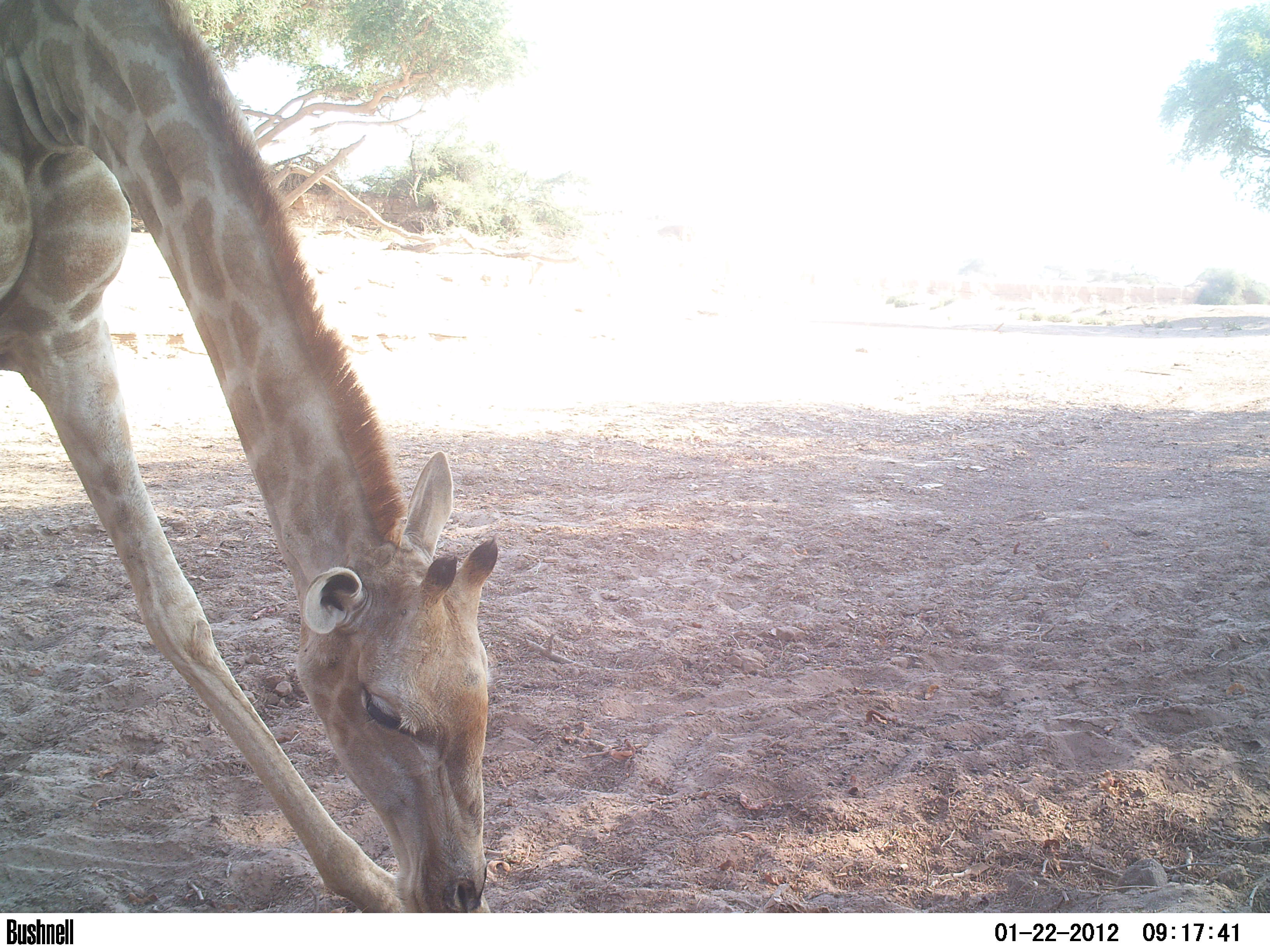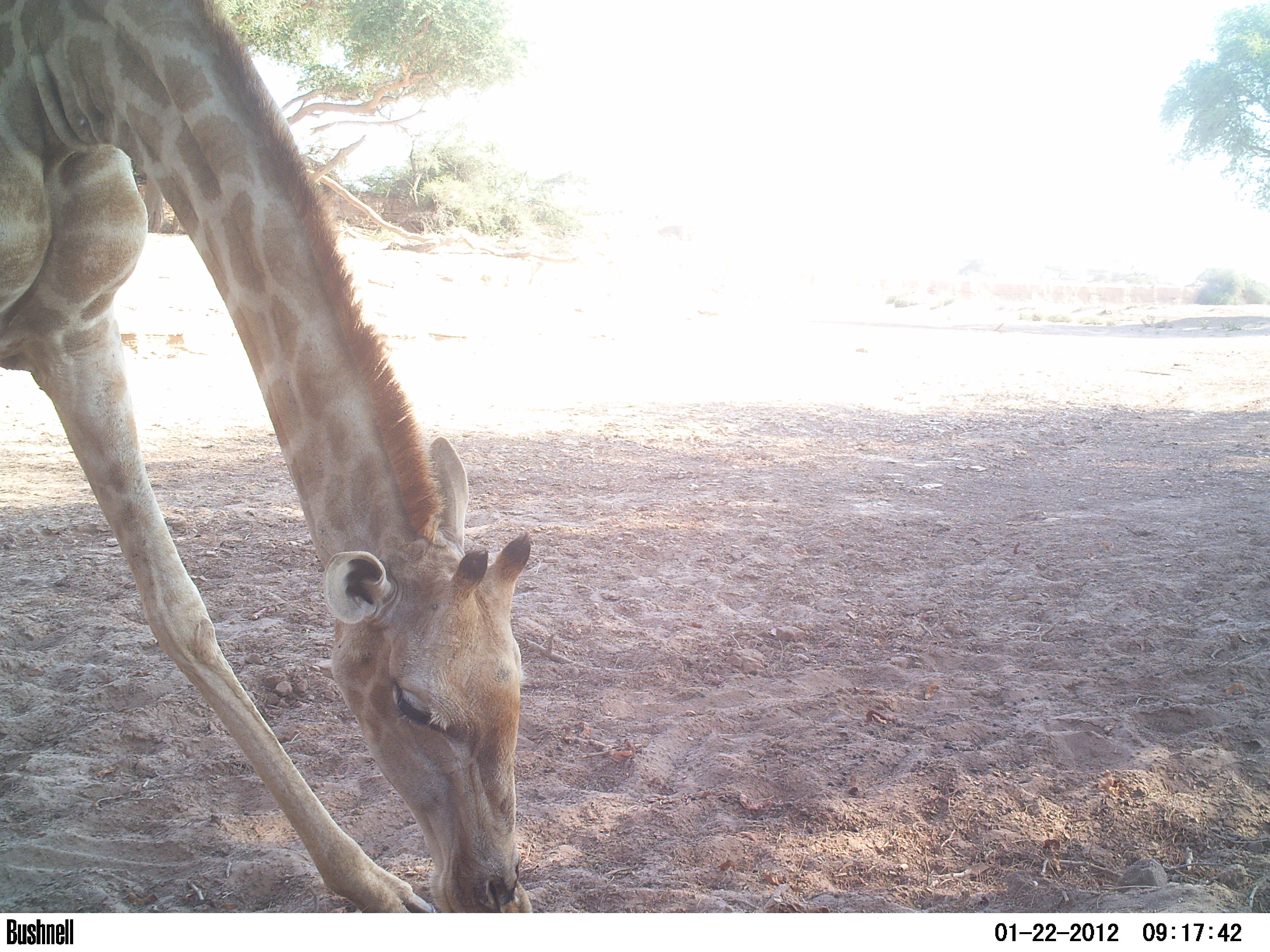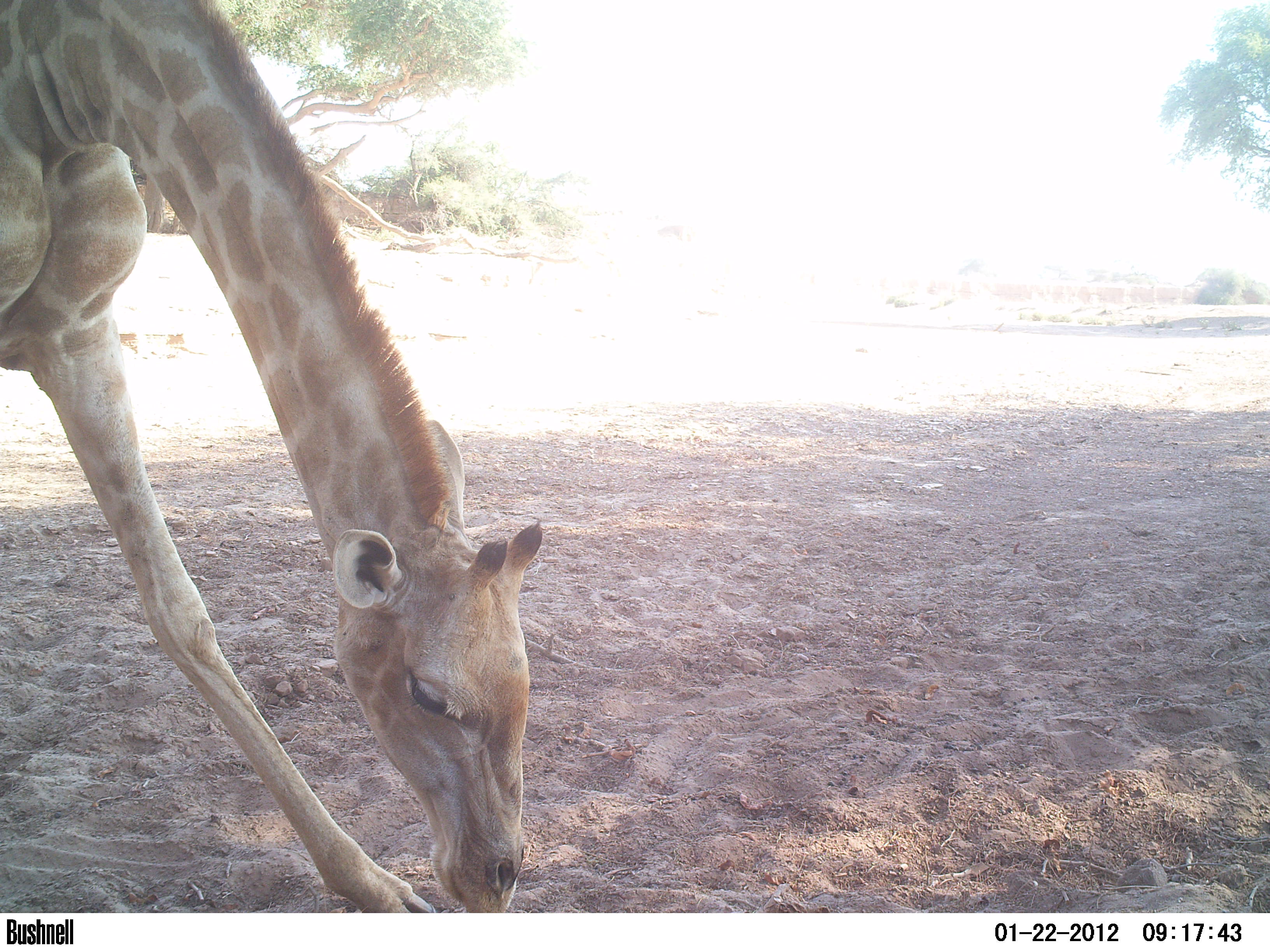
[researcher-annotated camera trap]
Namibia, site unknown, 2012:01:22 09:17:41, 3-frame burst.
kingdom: Animalia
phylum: Chordata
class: Mammalia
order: Artiodactyla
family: Giraffidae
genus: Giraffa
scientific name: Giraffa camelopardalis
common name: giraffe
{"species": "Giraffa camelopardalis (giraffe)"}